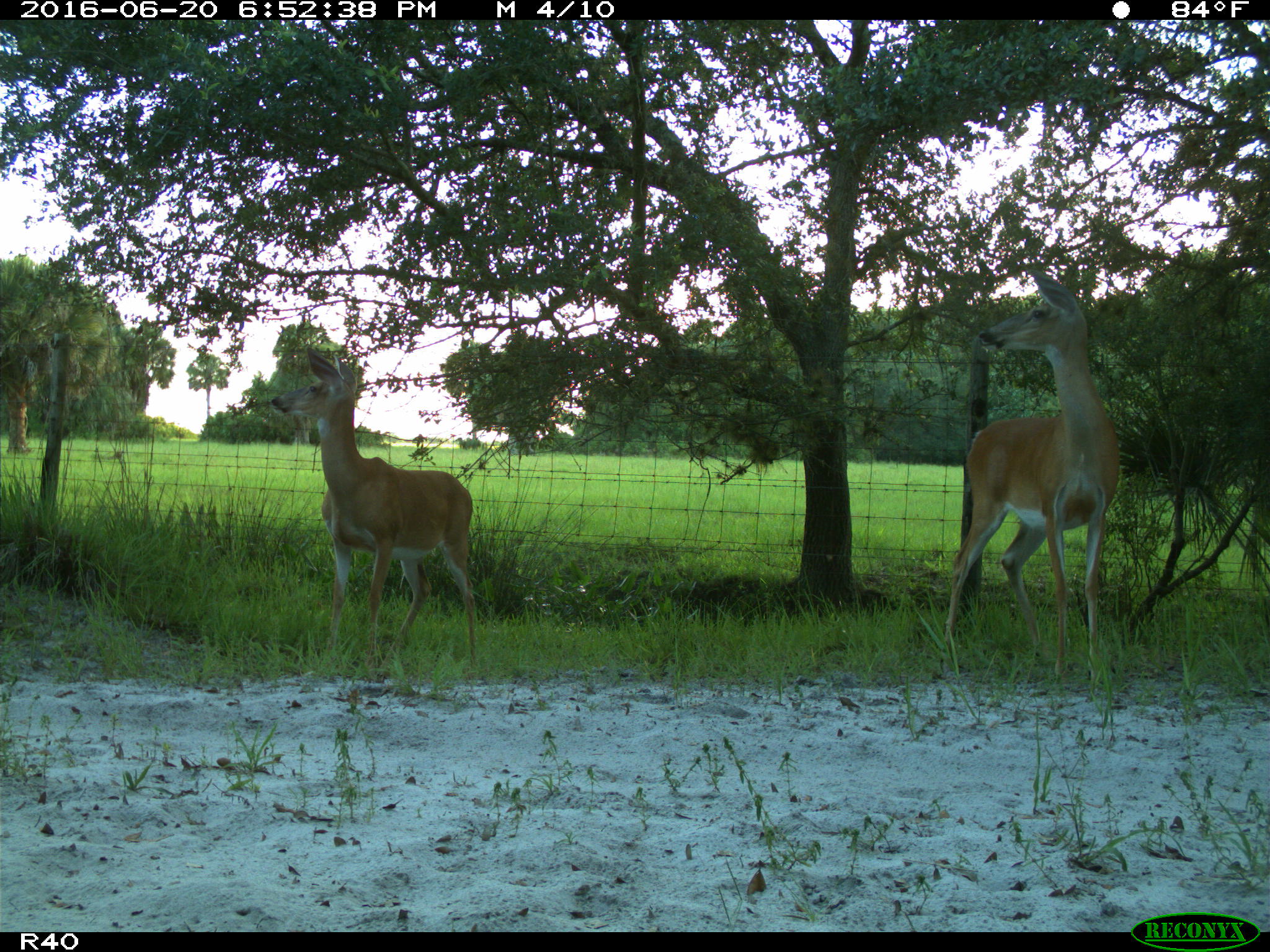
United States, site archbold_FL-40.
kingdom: Animalia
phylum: Chordata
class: Mammalia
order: Artiodactyla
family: Cervidae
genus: Odocoileus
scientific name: Odocoileus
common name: deer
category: unidentified deer